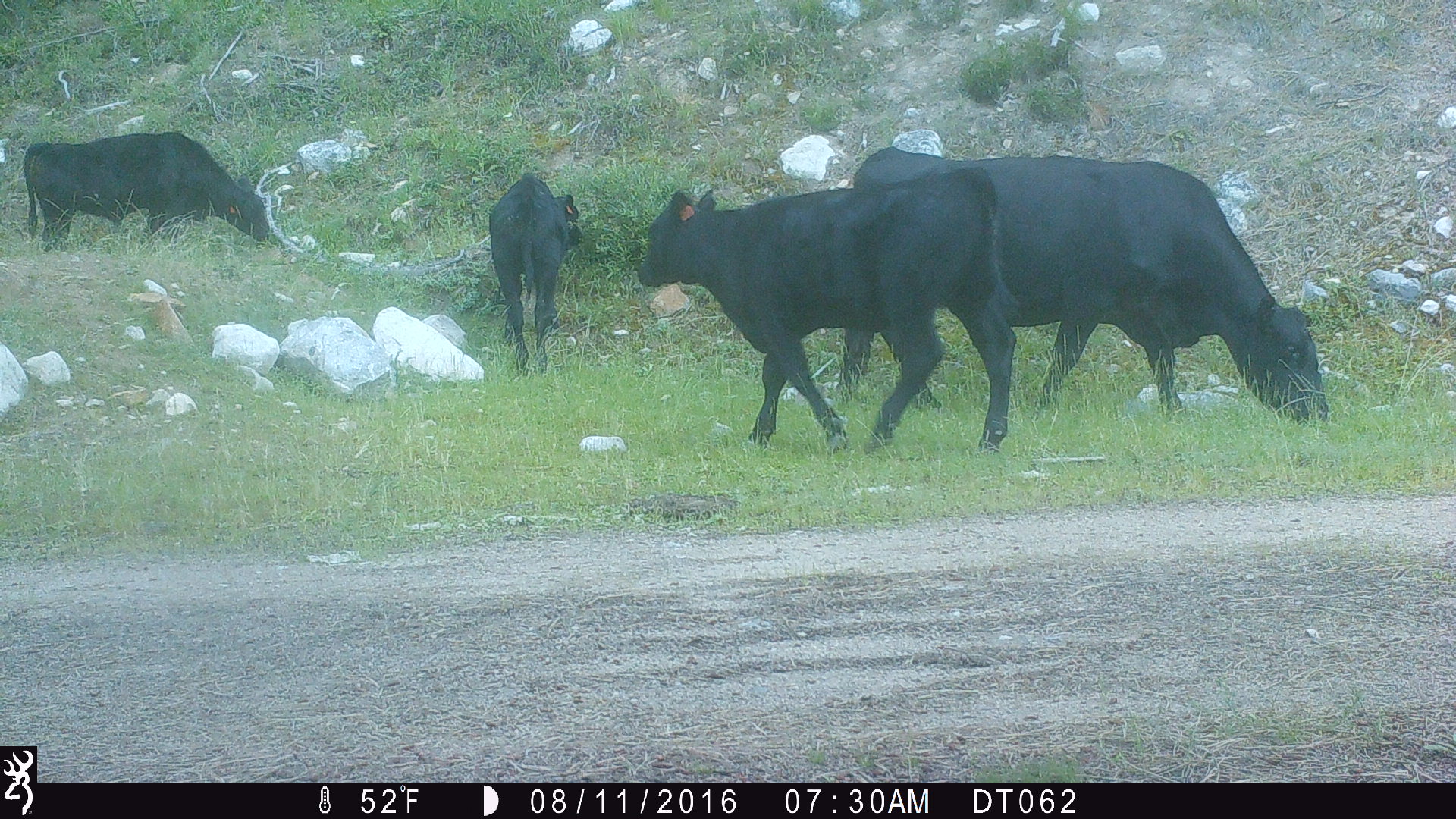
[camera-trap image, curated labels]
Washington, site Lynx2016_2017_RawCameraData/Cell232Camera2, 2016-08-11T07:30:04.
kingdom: Animalia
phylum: Chordata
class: Mammalia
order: Artiodactyla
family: Bovidae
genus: Bos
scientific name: Bos taurus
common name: domestic cattle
Domestic cattle (Bos taurus). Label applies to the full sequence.